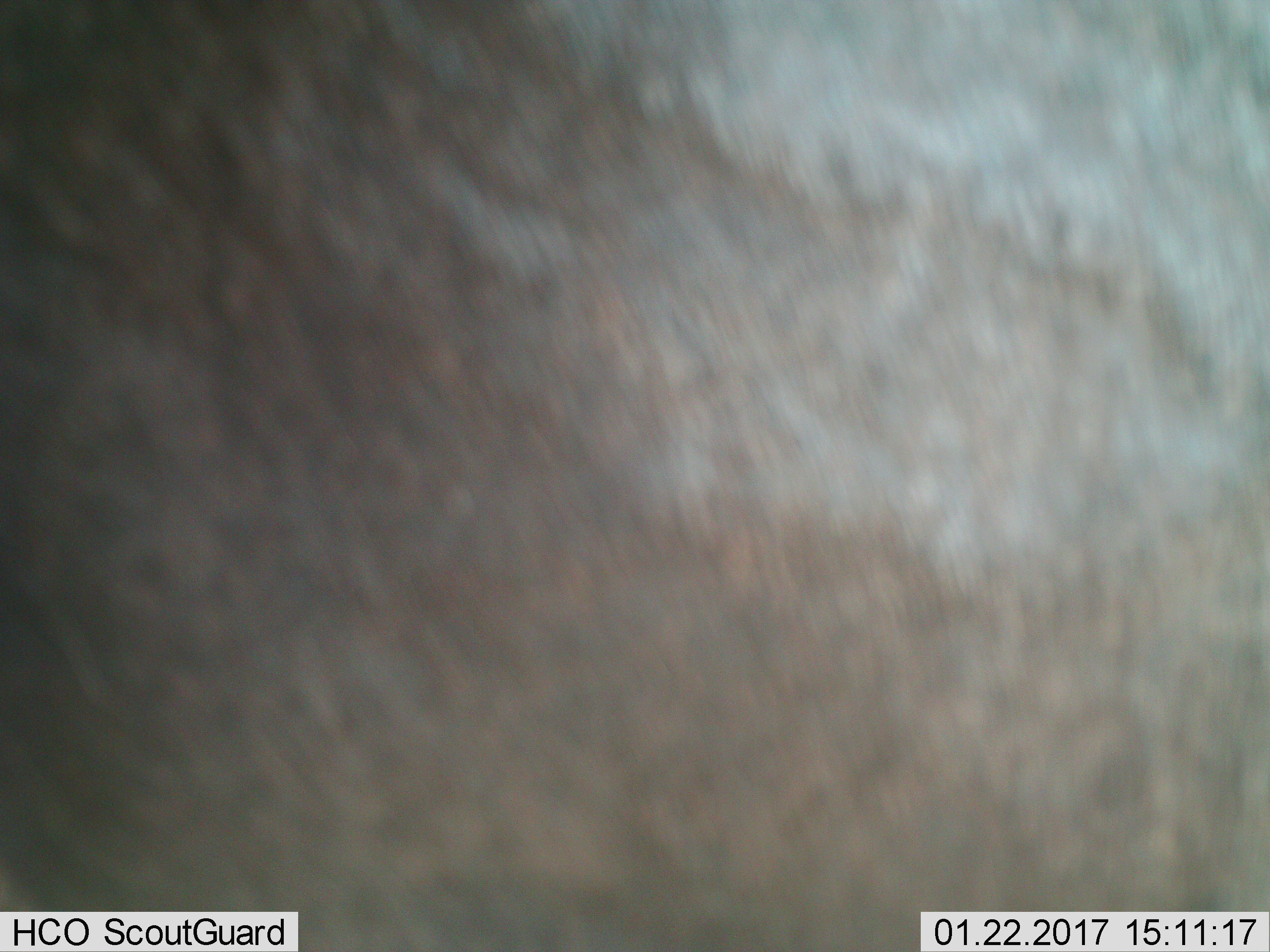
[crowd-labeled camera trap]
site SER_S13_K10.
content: unidentified animal